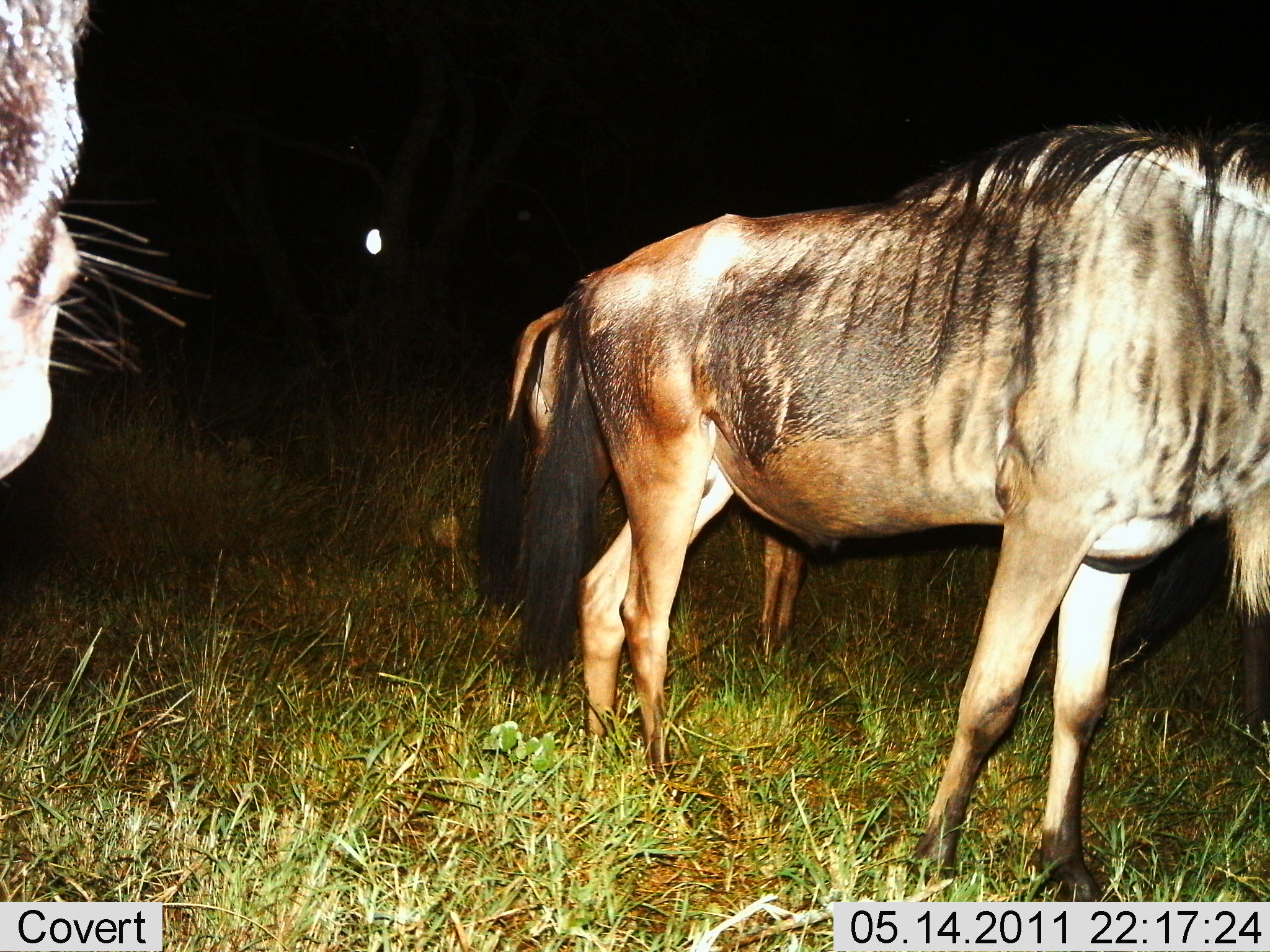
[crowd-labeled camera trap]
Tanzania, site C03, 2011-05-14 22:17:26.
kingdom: Animalia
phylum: Chordata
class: Mammalia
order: Artiodactyla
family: Bovidae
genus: Connochaetes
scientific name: Connochaetes taurinus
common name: blue wildebeest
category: wildebeest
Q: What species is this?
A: Wildebeest (blue wildebeest) (Connochaetes taurinus).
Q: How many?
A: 3.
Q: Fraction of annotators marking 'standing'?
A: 81%.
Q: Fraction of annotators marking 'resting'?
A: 0%.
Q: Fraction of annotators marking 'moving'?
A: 12%.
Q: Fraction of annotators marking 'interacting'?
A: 0%.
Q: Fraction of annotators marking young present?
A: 0%.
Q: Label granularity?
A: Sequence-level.